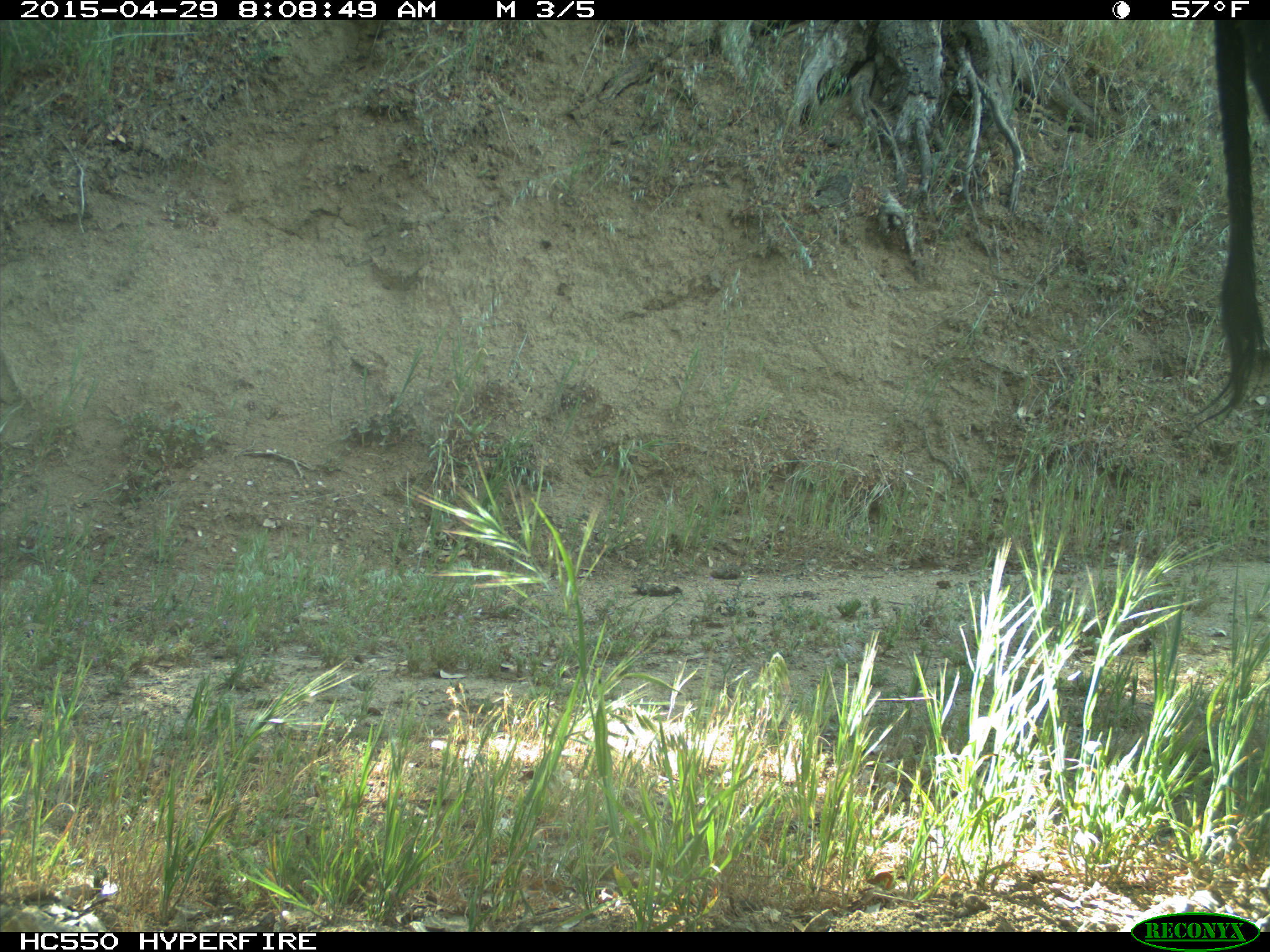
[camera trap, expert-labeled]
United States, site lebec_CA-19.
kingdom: Animalia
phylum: Chordata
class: Mammalia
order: Artiodactyla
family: Bovidae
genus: Bos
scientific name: Bos taurus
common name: domestic cow